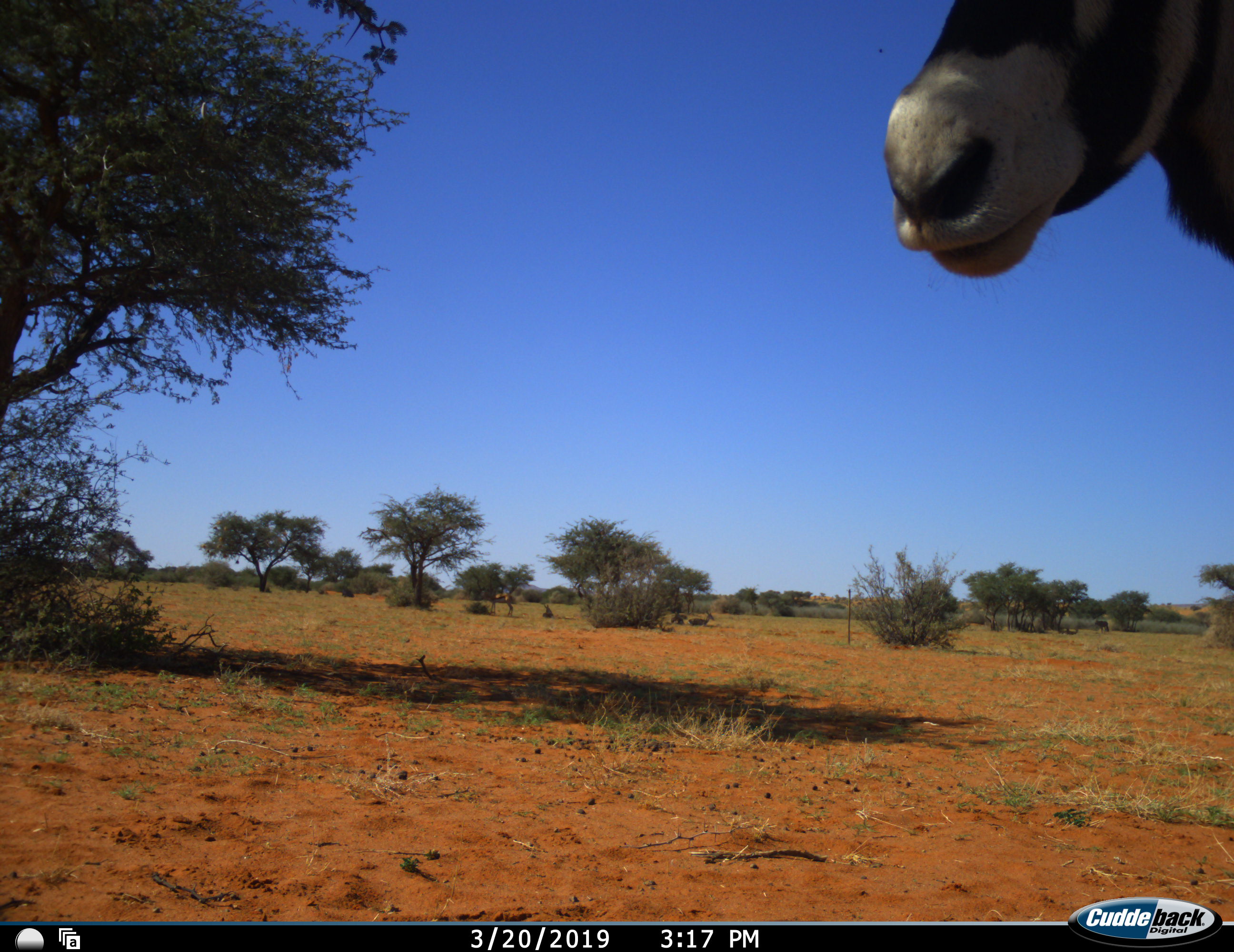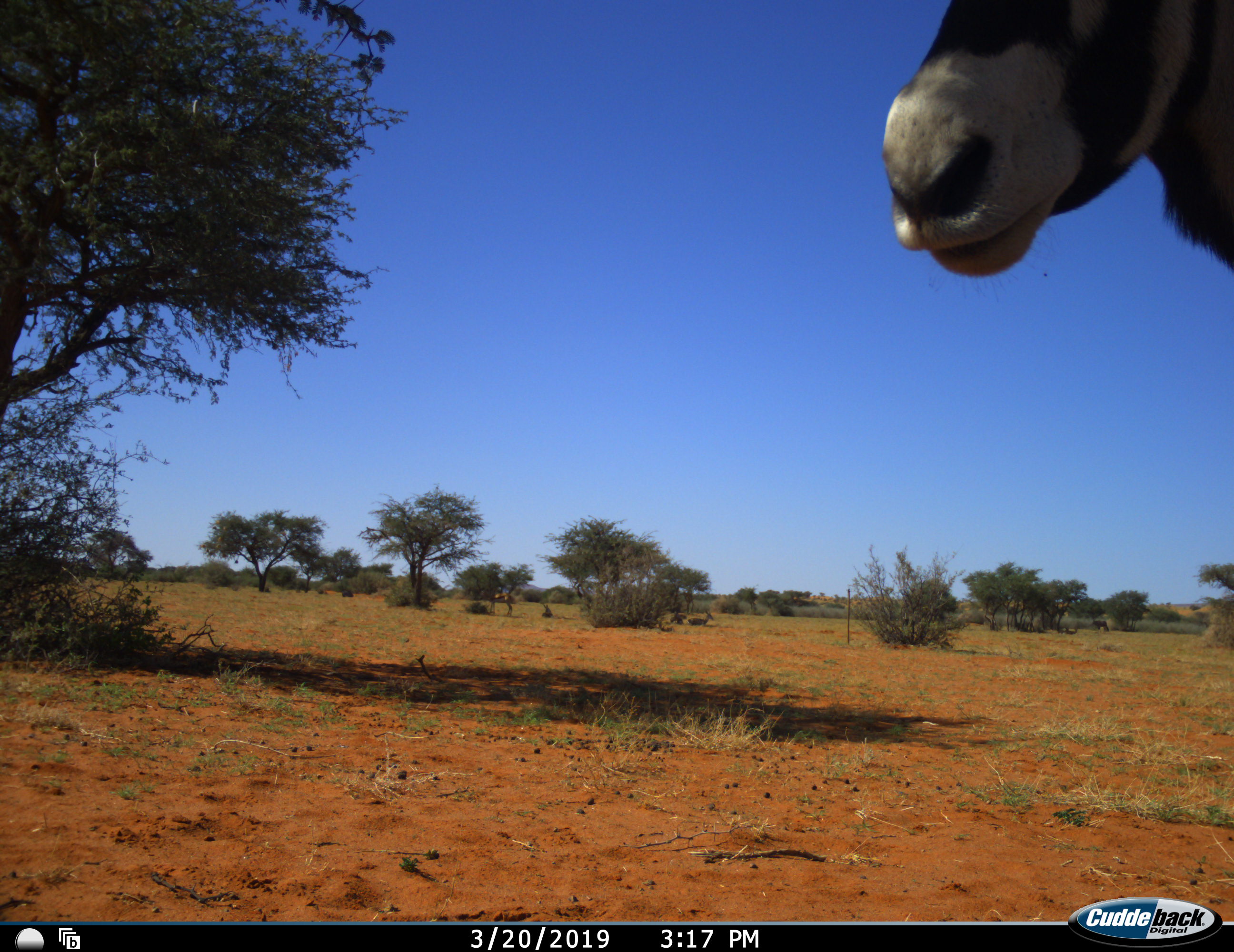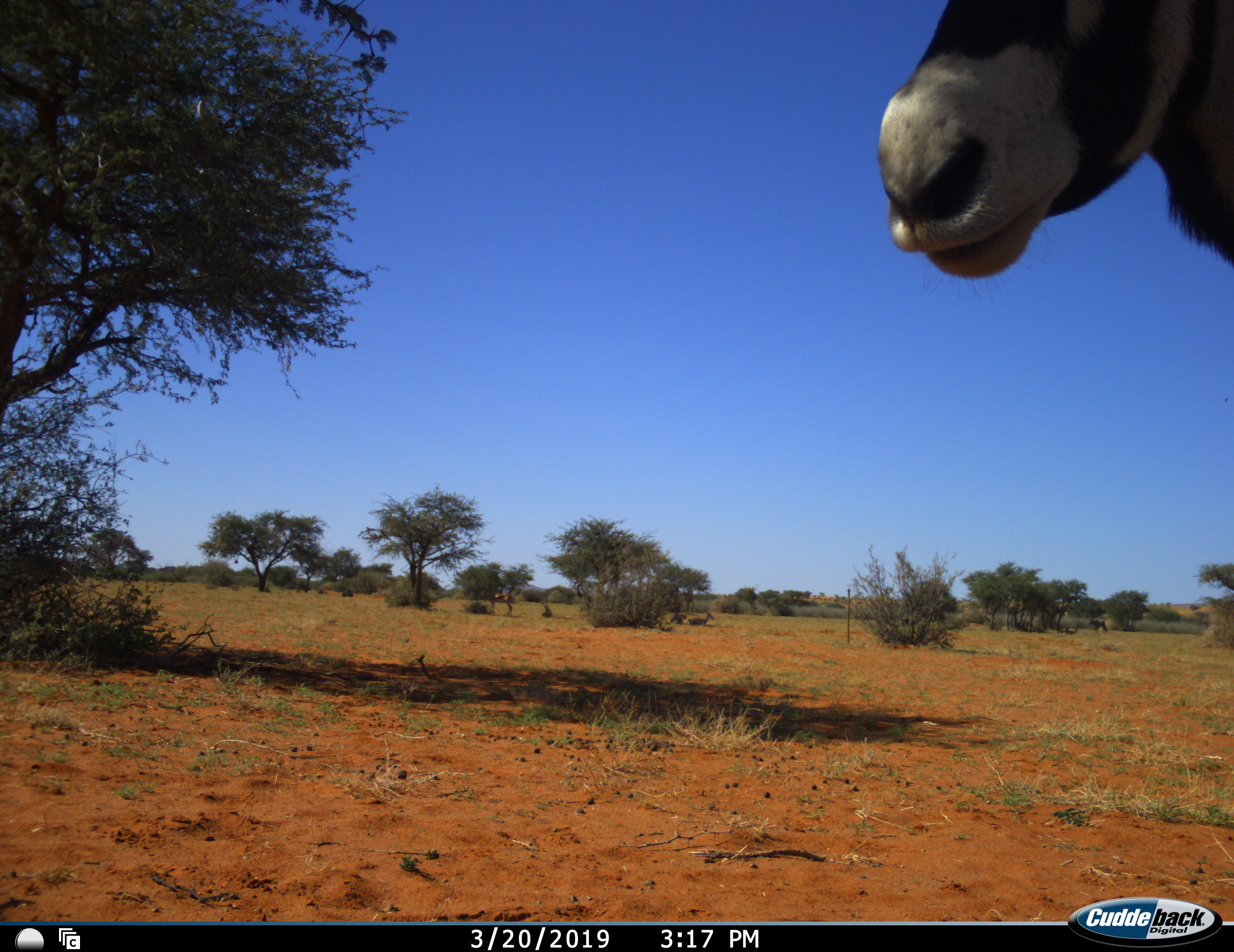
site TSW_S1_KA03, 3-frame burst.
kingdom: Animalia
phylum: Chordata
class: Mammalia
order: Artiodactyla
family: Bovidae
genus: Oryx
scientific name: Oryx gazella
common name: gemsbok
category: oryx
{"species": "oryx (gemsbok) (Oryx gazella)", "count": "1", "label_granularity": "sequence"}